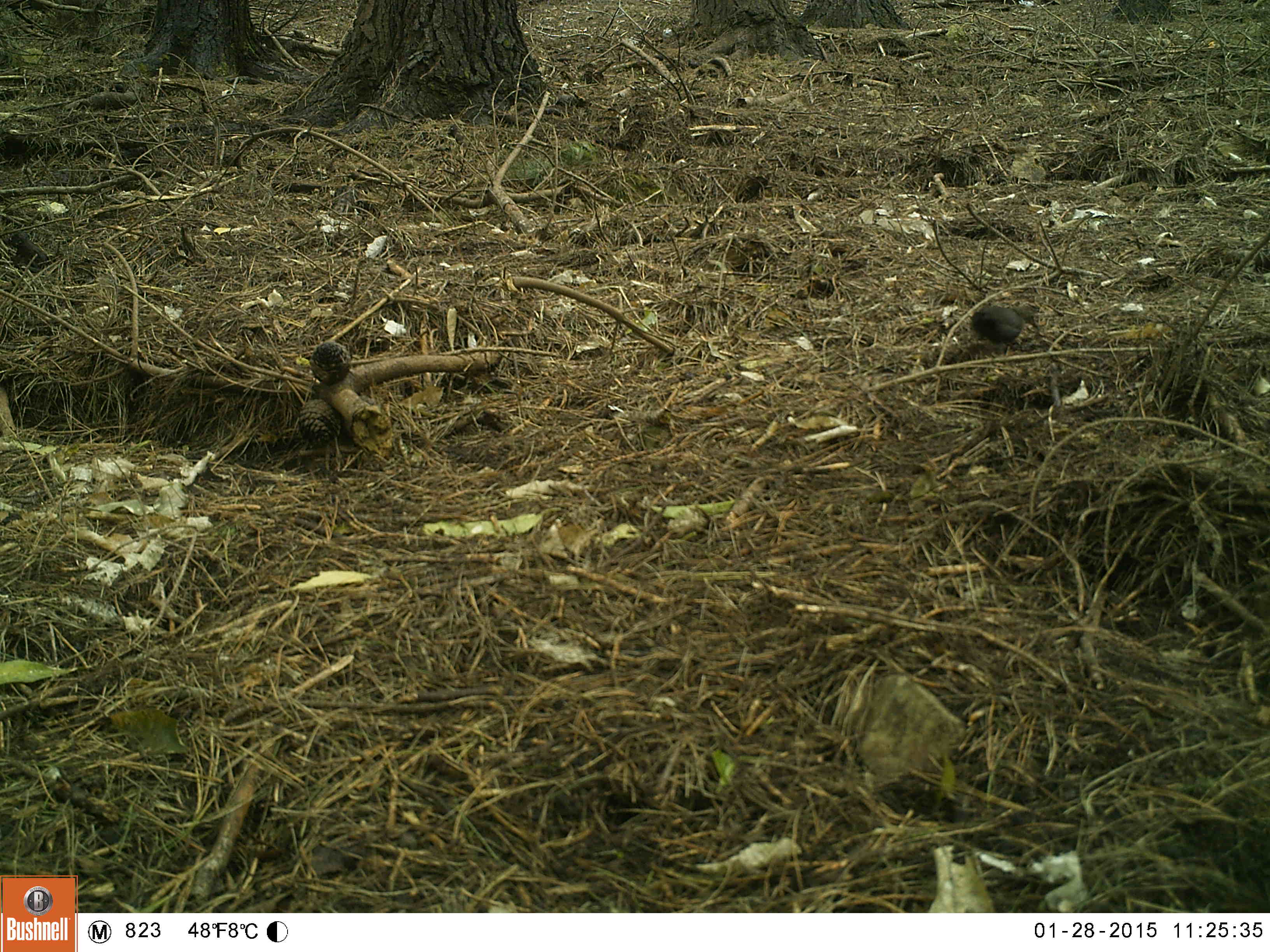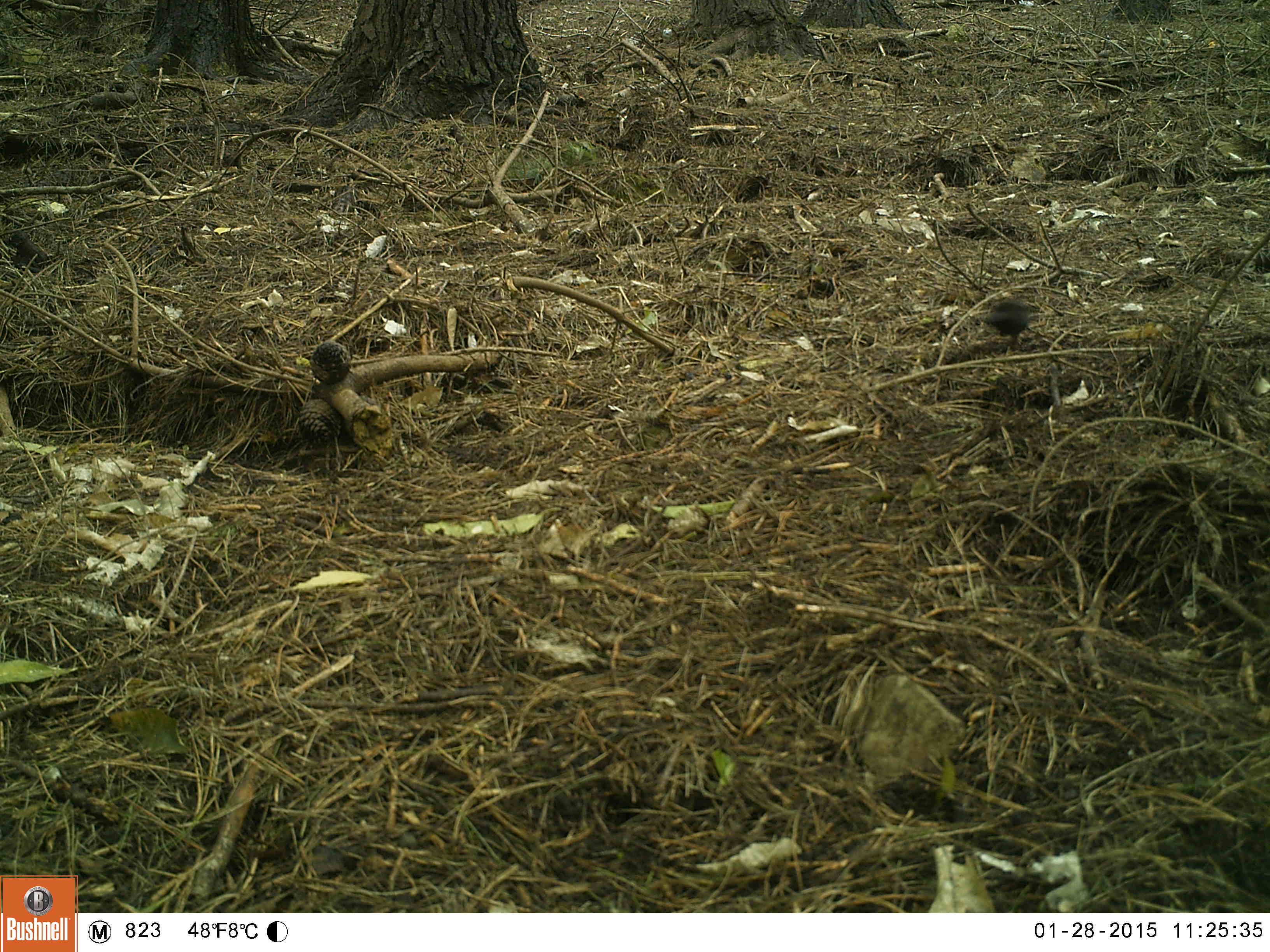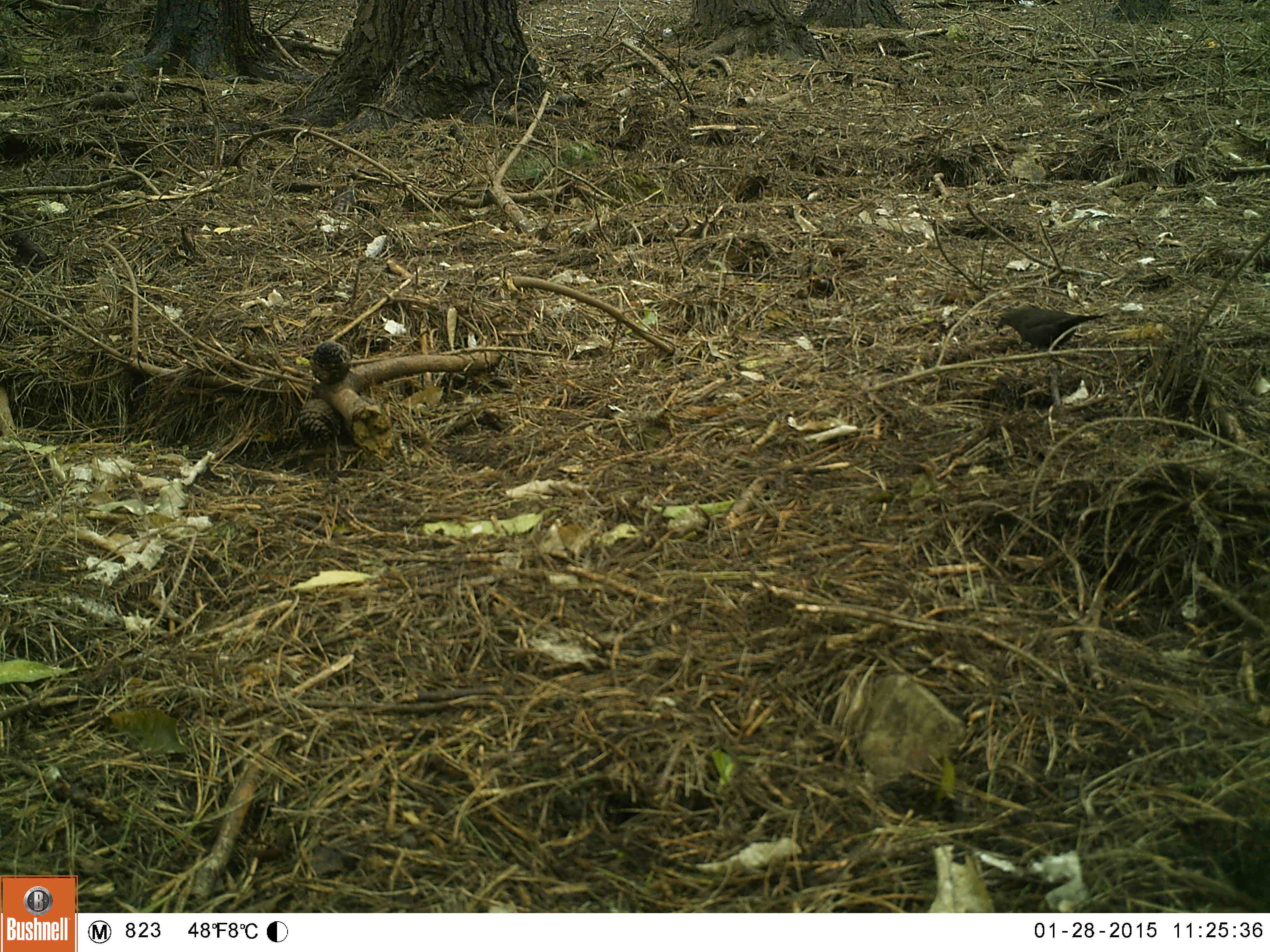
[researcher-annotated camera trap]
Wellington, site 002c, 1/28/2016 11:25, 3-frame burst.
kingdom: Animalia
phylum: Chordata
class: Aves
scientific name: Aves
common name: bird